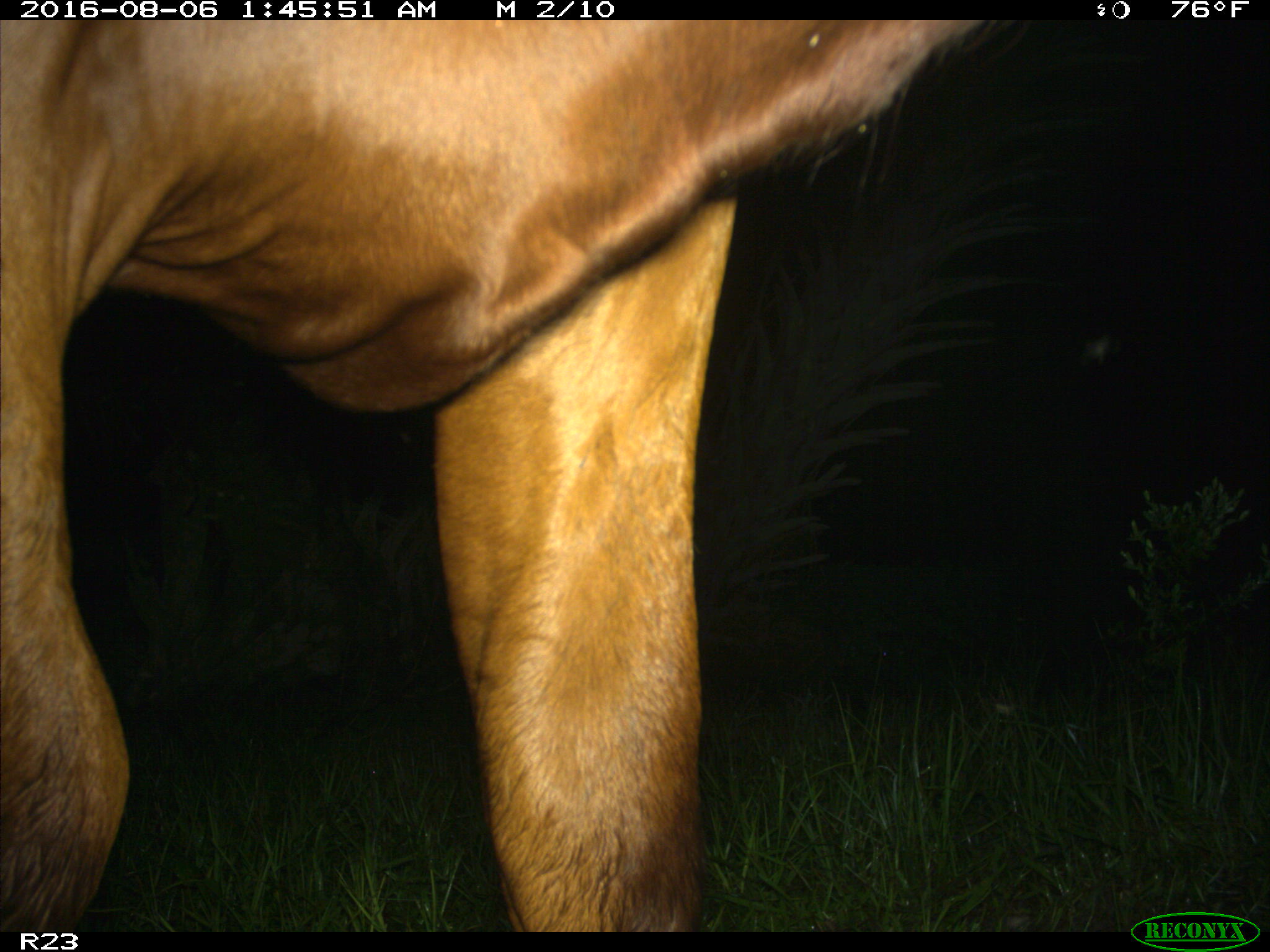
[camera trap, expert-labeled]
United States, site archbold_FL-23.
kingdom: Animalia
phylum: Chordata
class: Mammalia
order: Artiodactyla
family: Bovidae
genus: Bos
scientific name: Bos taurus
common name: domestic cow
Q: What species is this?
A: Bos taurus (domestic cow).